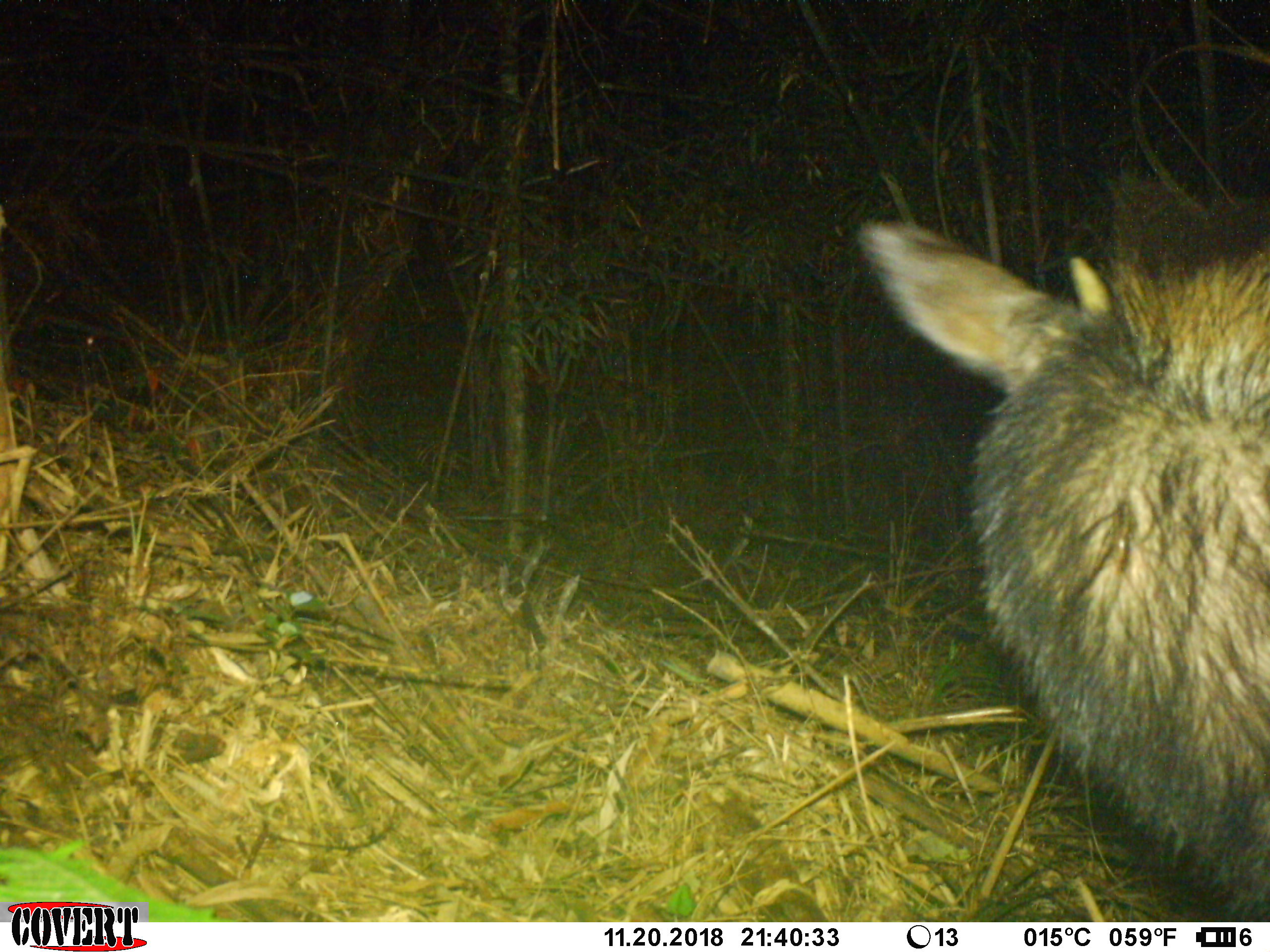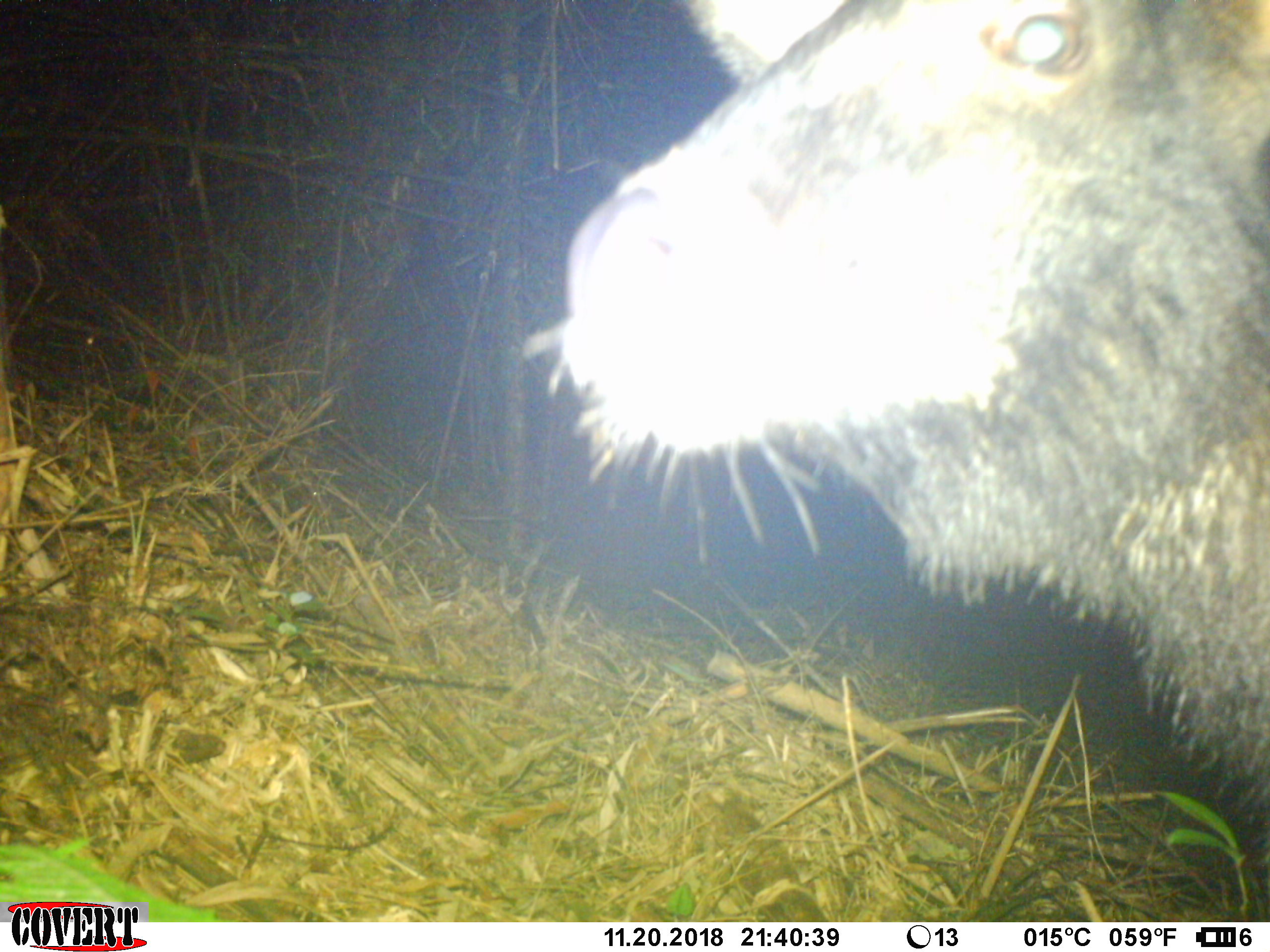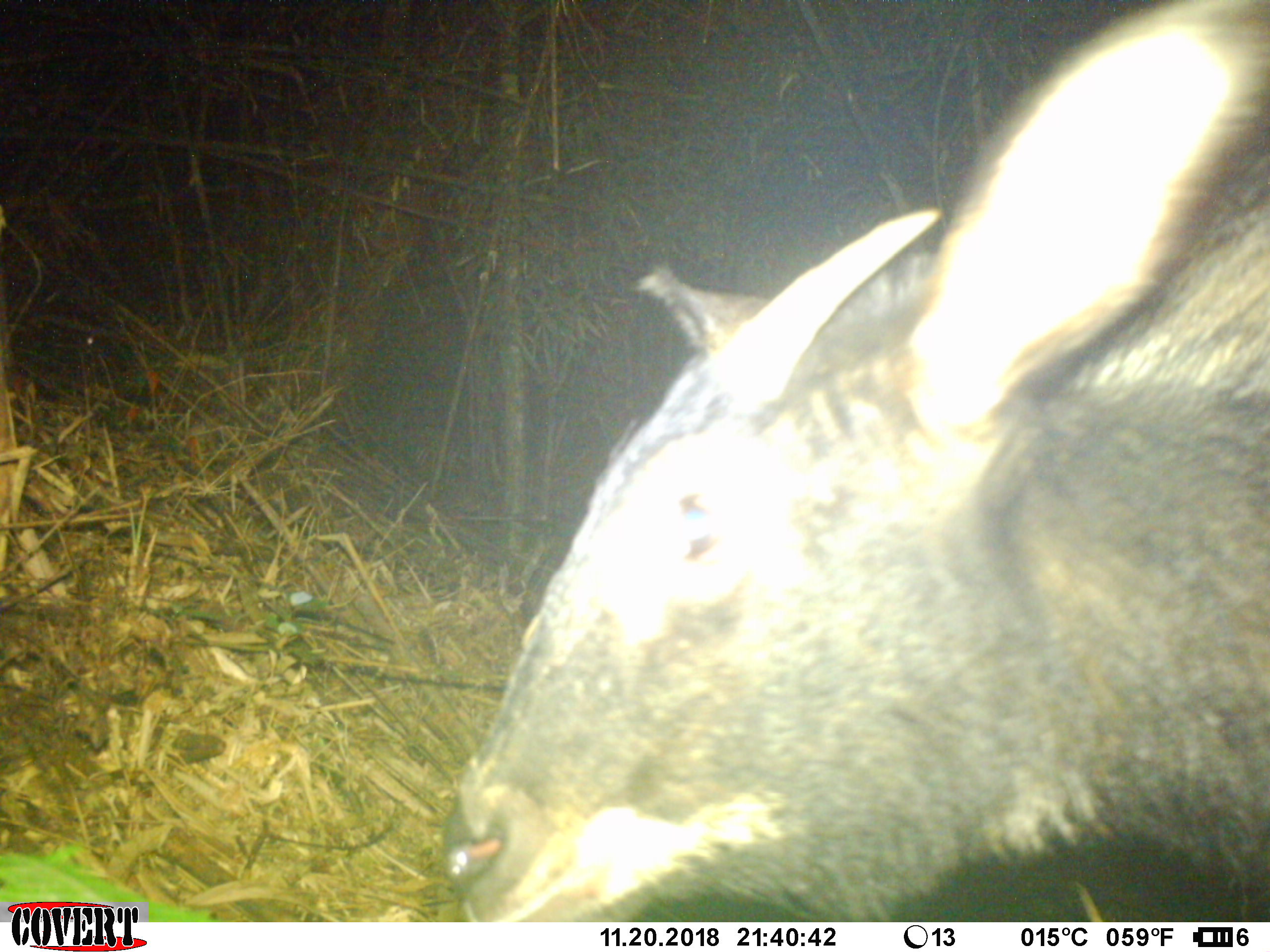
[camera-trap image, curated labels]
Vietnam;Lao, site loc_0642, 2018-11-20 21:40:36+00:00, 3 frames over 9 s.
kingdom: Animalia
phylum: Chordata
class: Mammalia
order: Artiodactyla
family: Bovidae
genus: Capricornis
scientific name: Capricornis sumatraensis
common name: chinese serow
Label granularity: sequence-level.